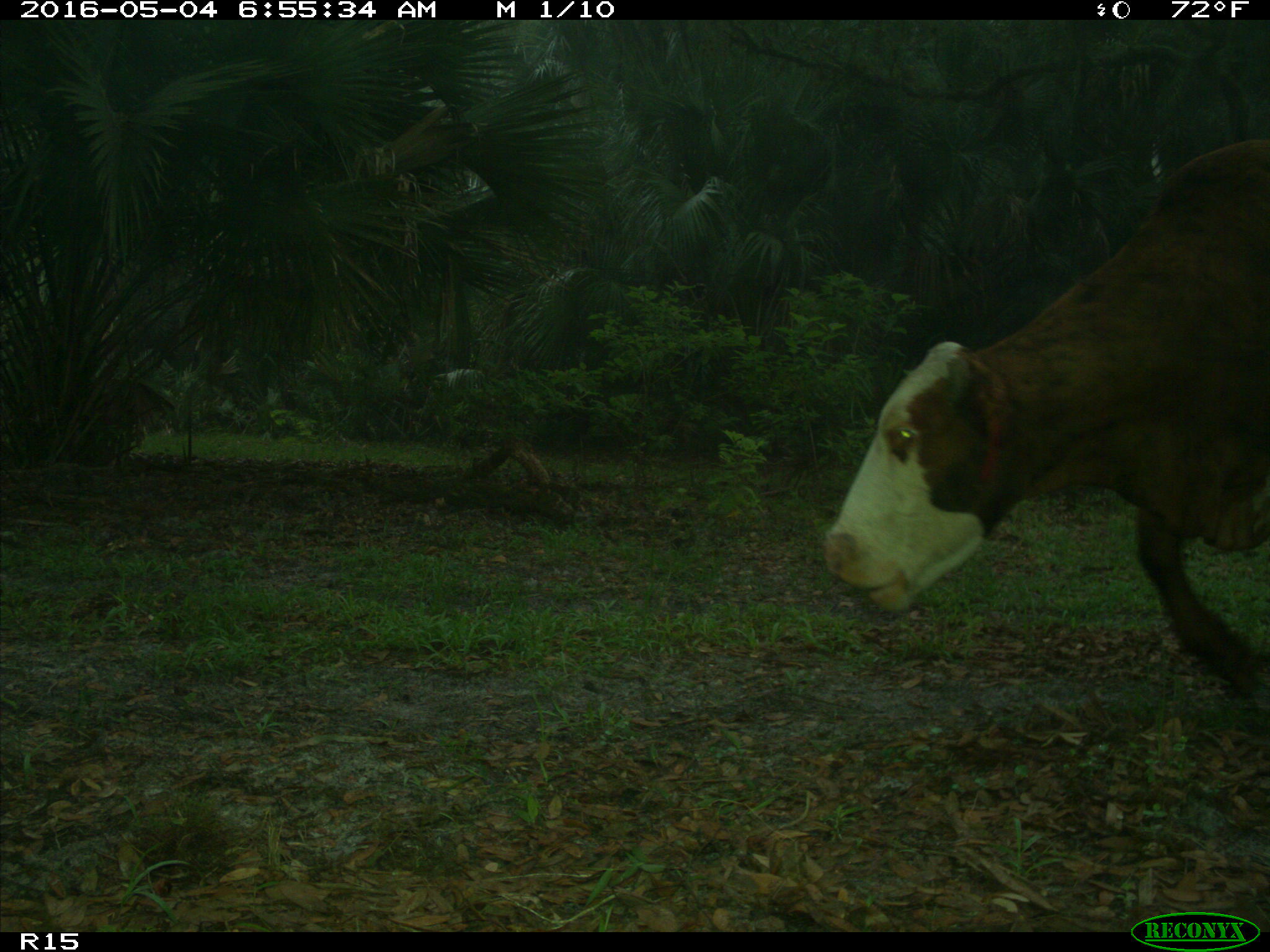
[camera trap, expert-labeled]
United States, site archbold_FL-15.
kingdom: Animalia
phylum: Chordata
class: Mammalia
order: Artiodactyla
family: Bovidae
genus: Bos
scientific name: Bos taurus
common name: domestic cow